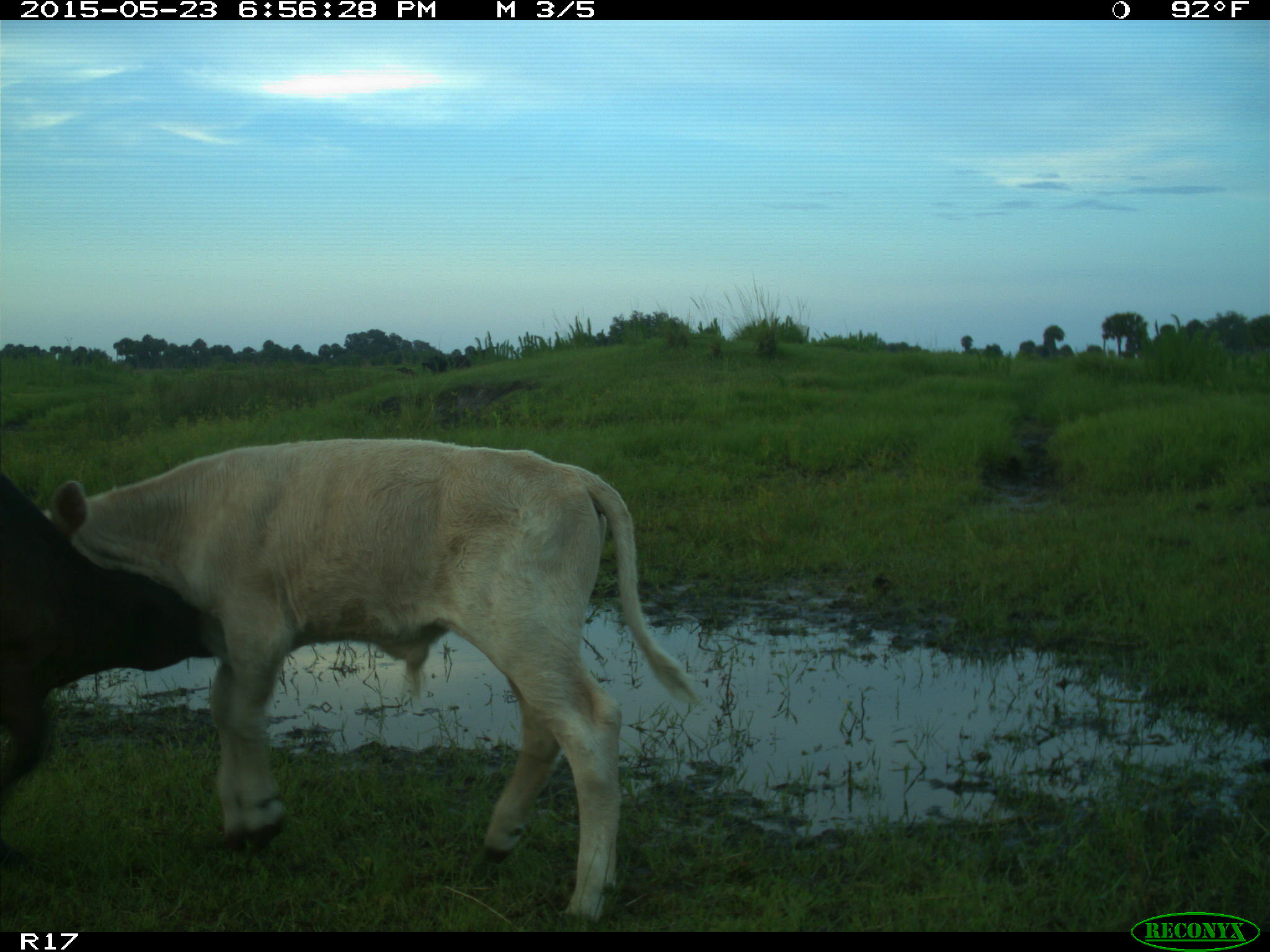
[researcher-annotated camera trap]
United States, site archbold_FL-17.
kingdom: Animalia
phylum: Chordata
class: Mammalia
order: Artiodactyla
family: Bovidae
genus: Bos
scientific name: Bos taurus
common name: domestic cow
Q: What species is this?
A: Bos taurus (domestic cow).